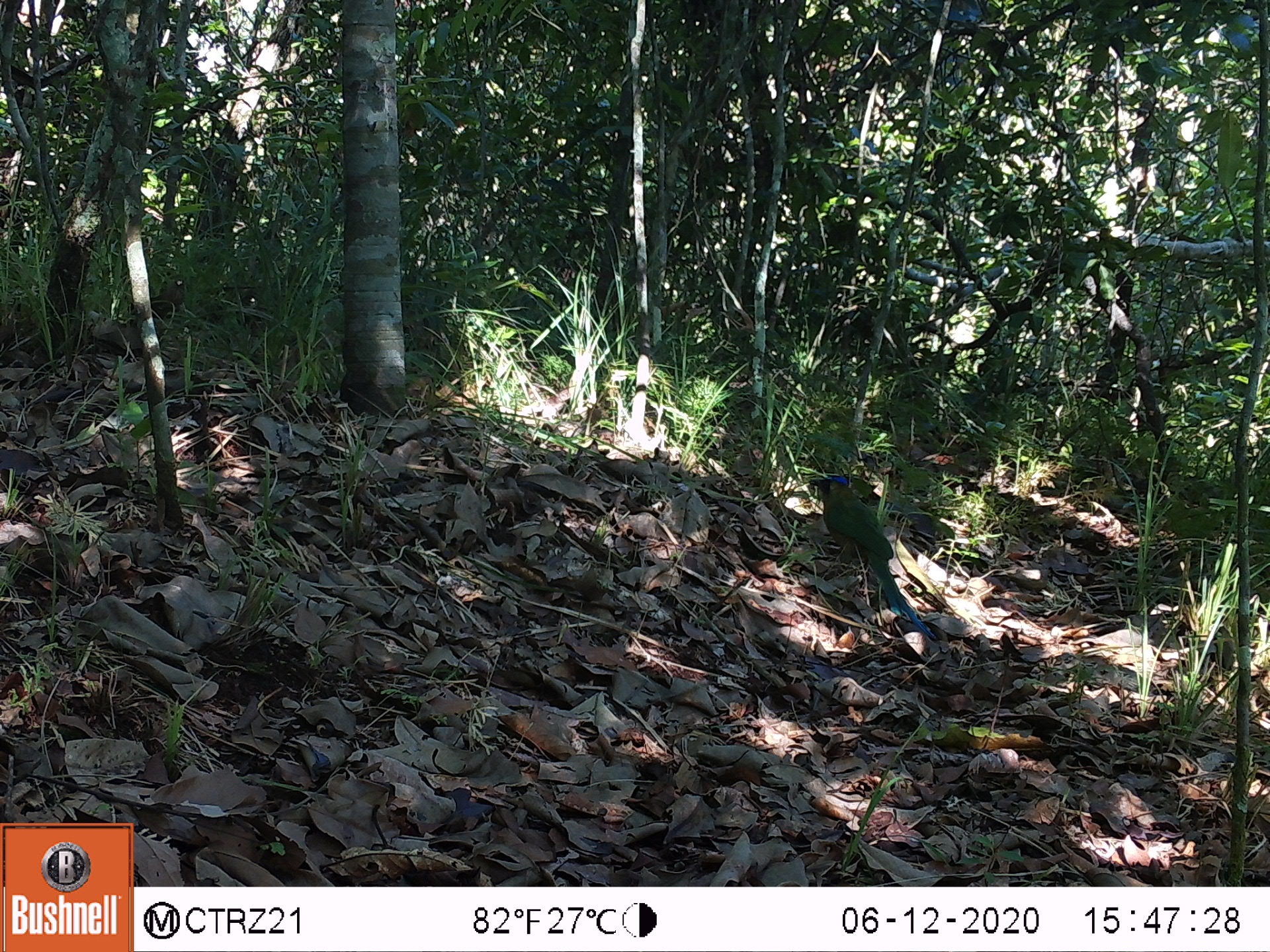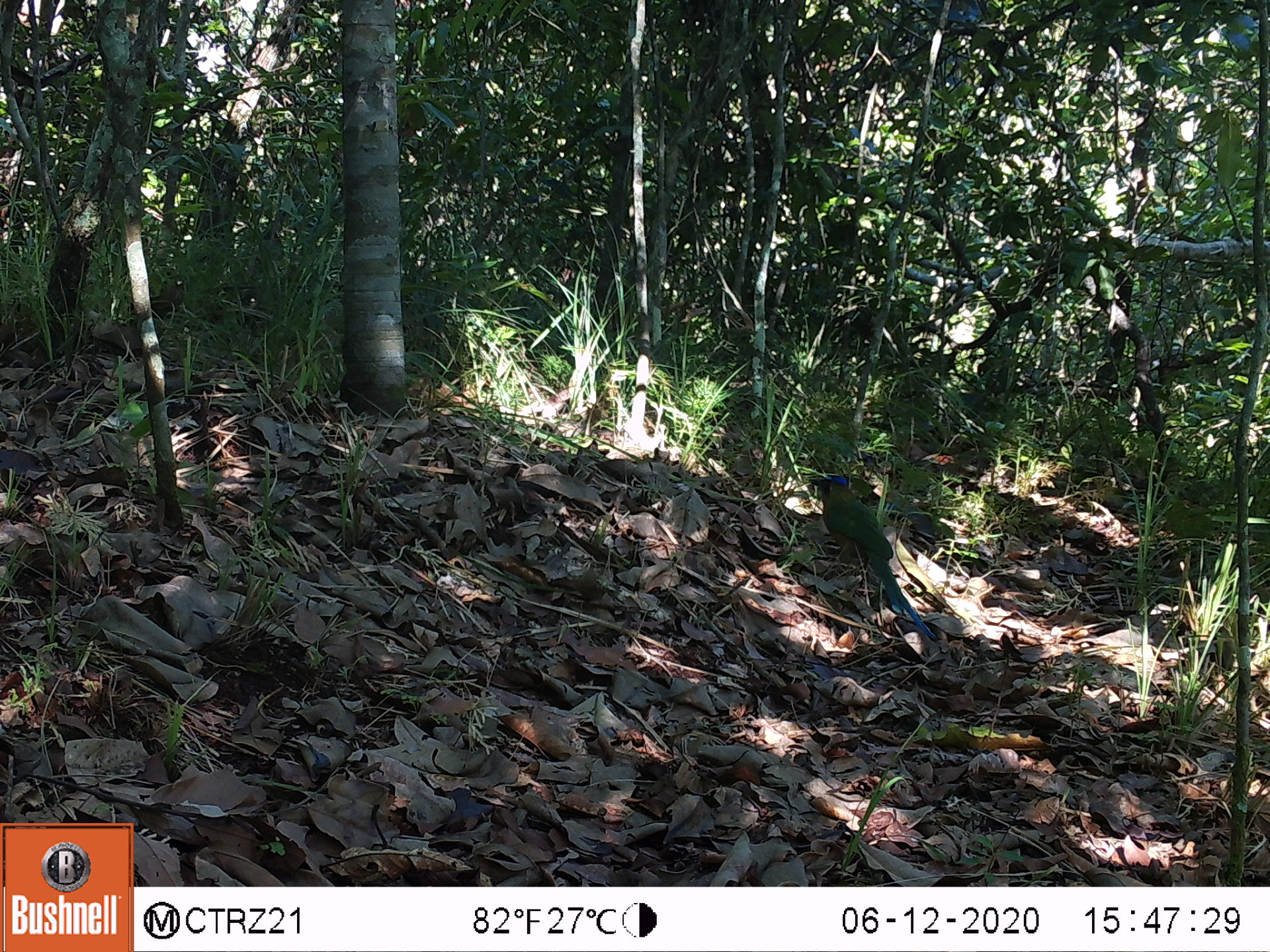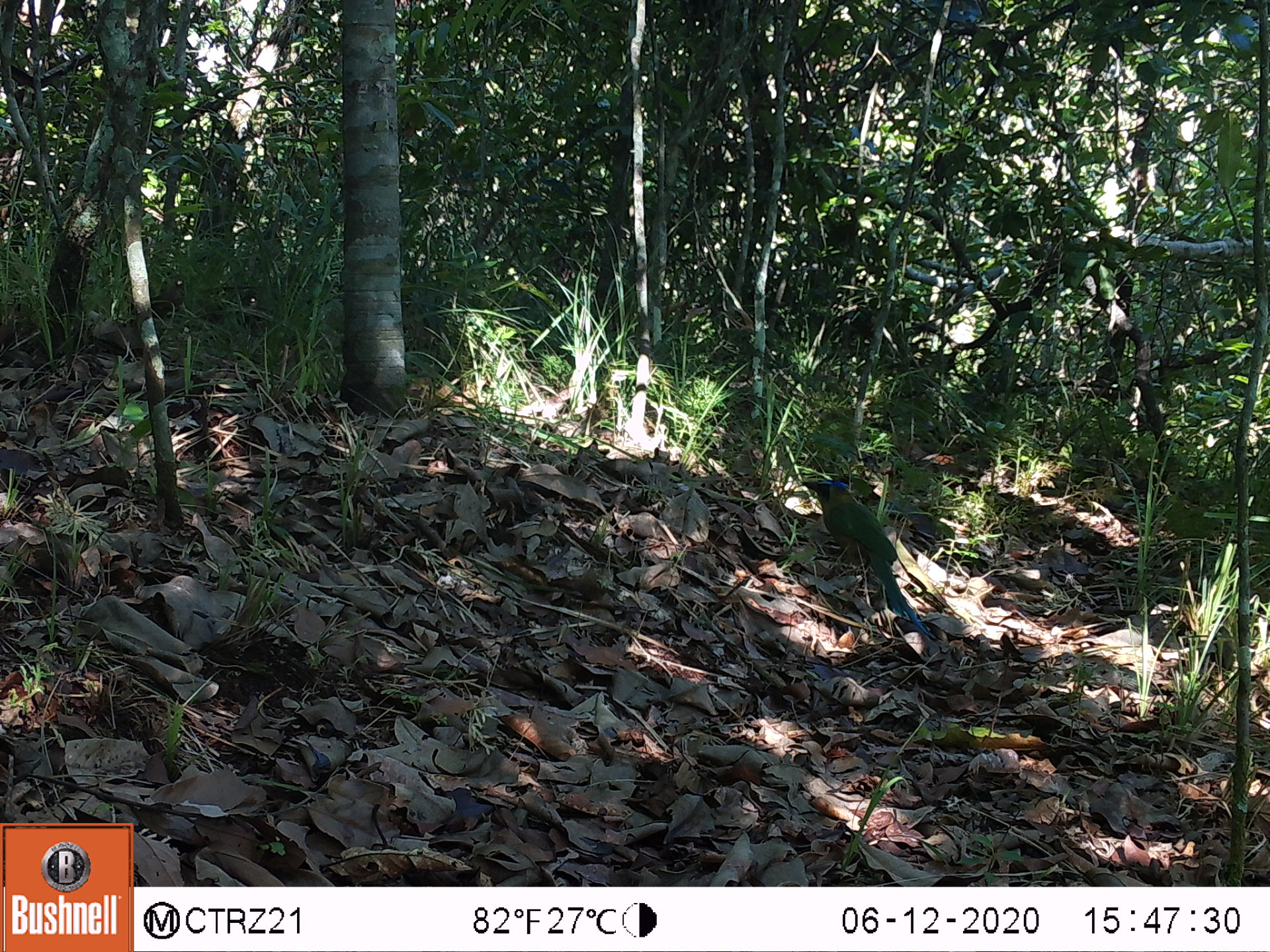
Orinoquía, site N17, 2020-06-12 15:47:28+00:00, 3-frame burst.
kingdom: Animalia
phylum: Chordata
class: Aves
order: Coraciiformes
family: Momotidae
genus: Momotus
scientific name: Momotus momota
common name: amazonian motmot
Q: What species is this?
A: Amazonian motmot (Momotus momota).